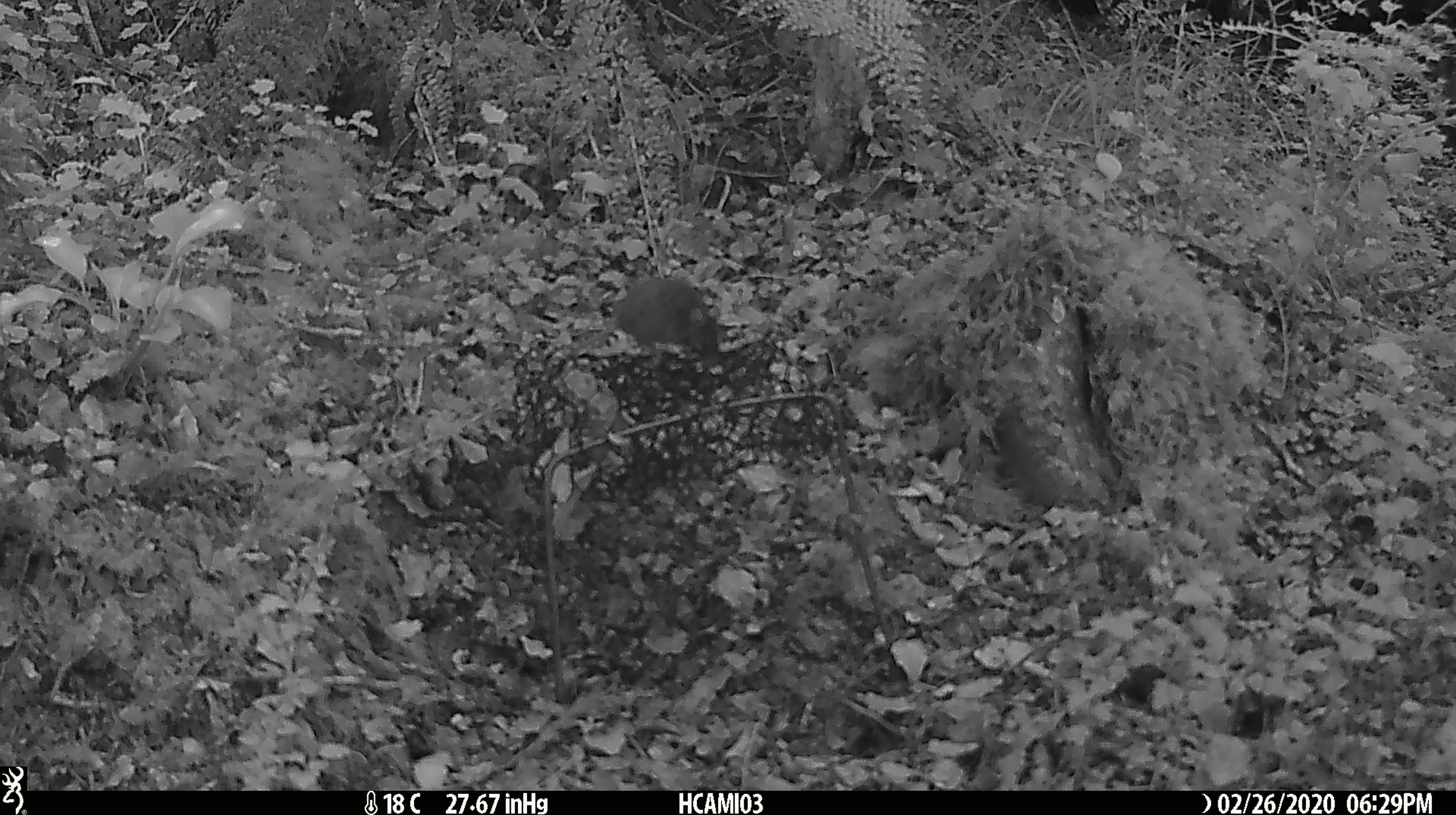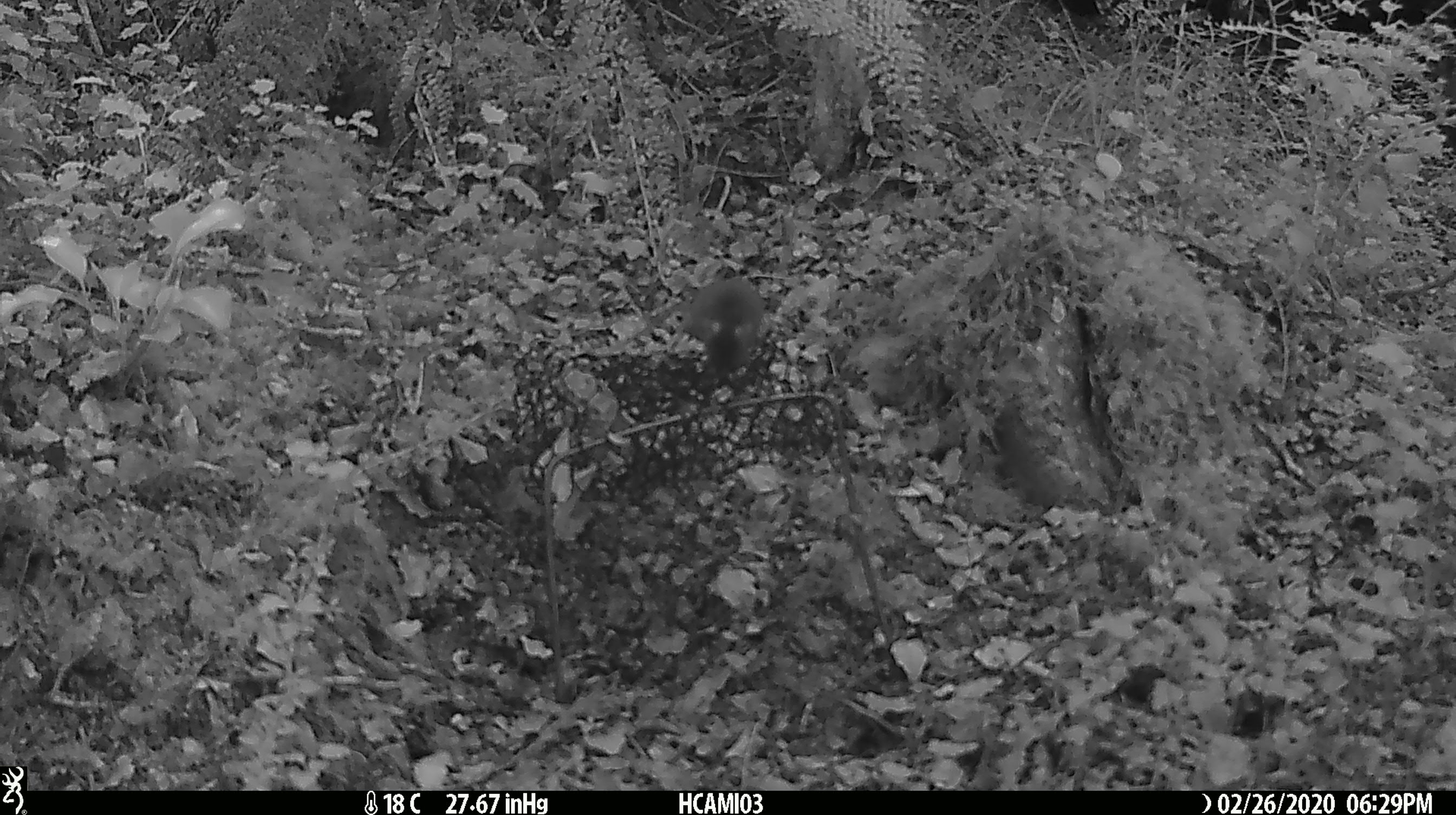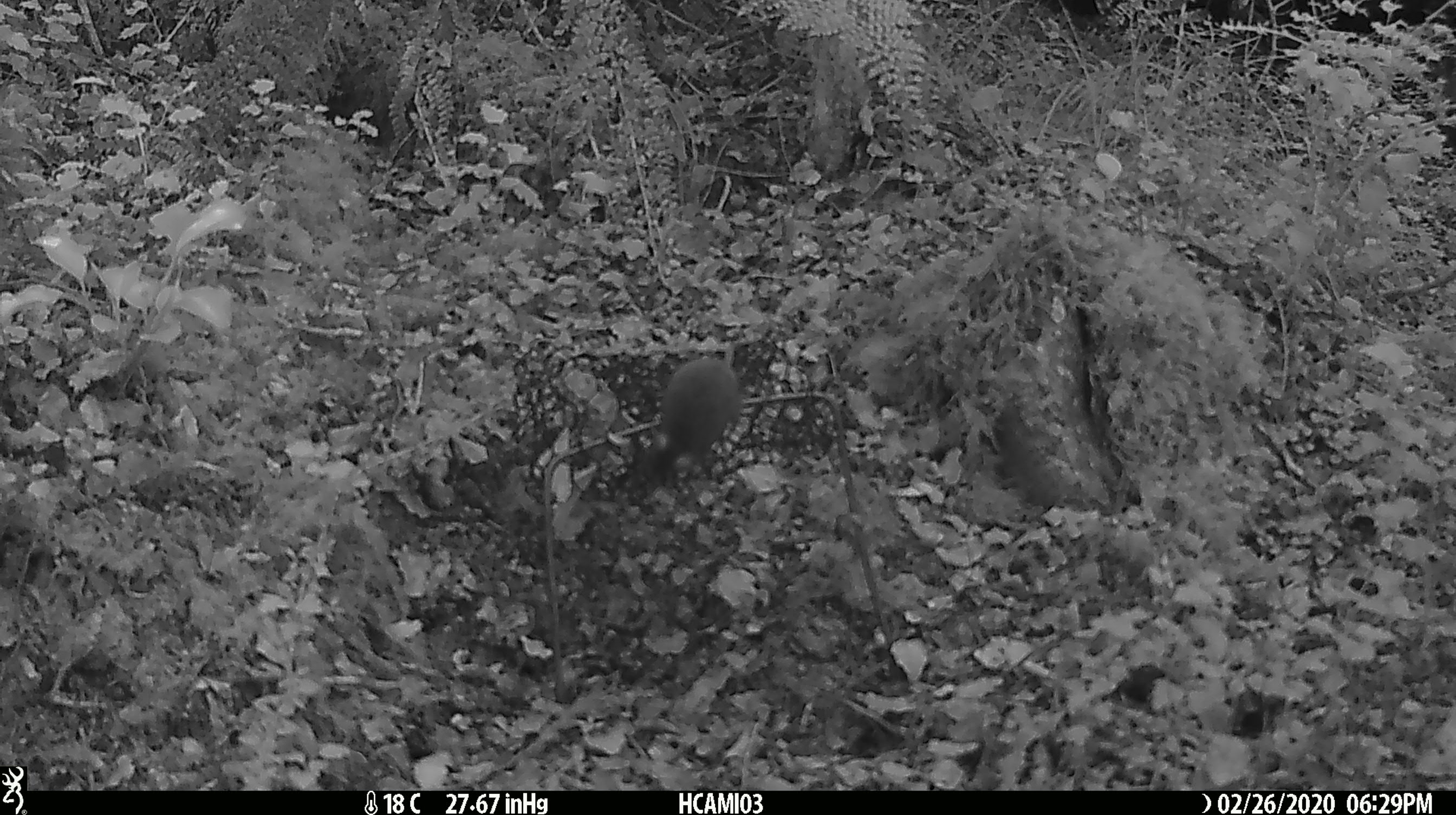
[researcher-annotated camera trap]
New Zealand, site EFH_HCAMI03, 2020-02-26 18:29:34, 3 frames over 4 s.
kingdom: Animalia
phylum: Chordata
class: Mammalia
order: Rodentia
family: Muridae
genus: Mus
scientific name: Mus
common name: mouse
Mouse (Mus).